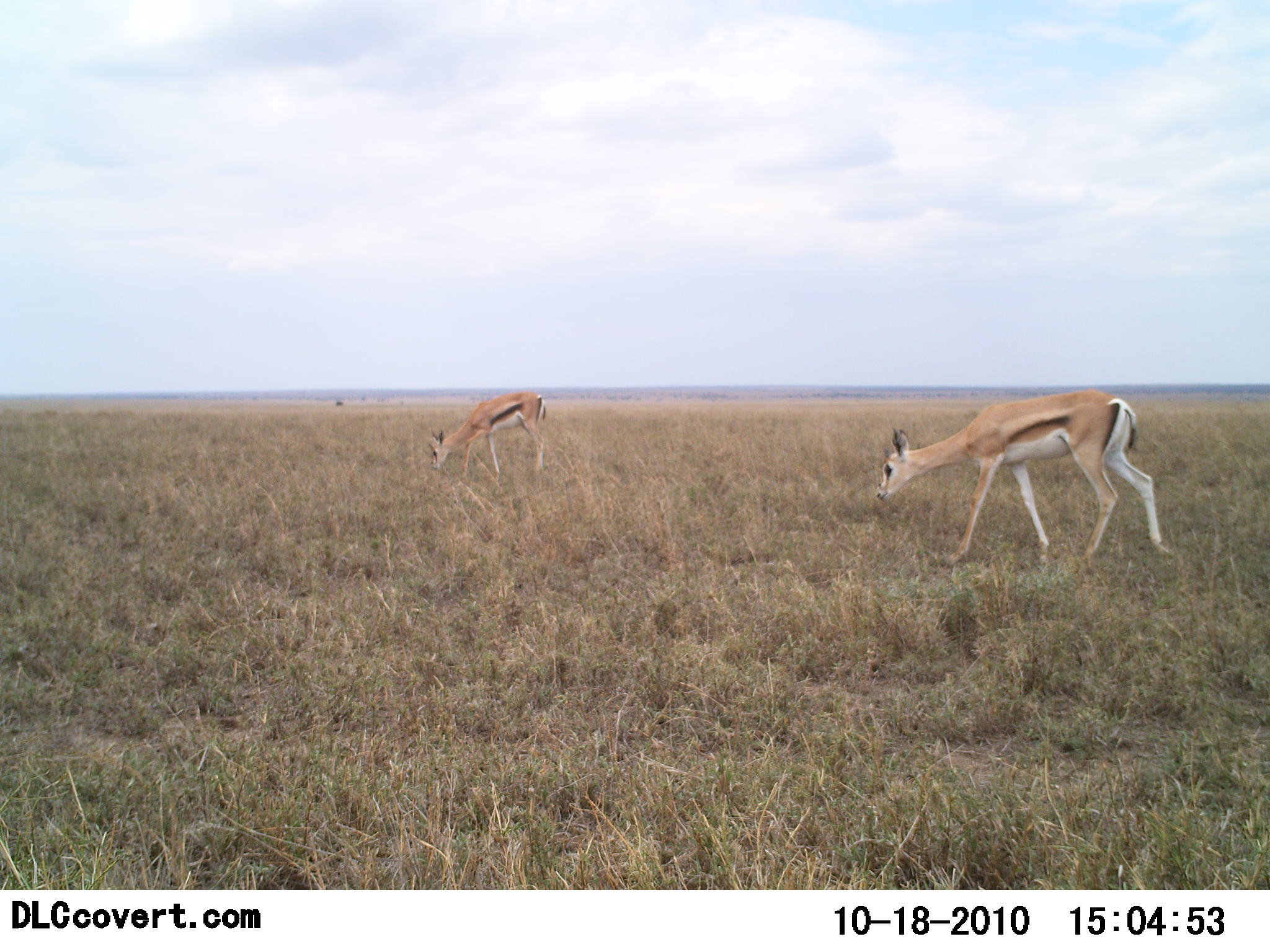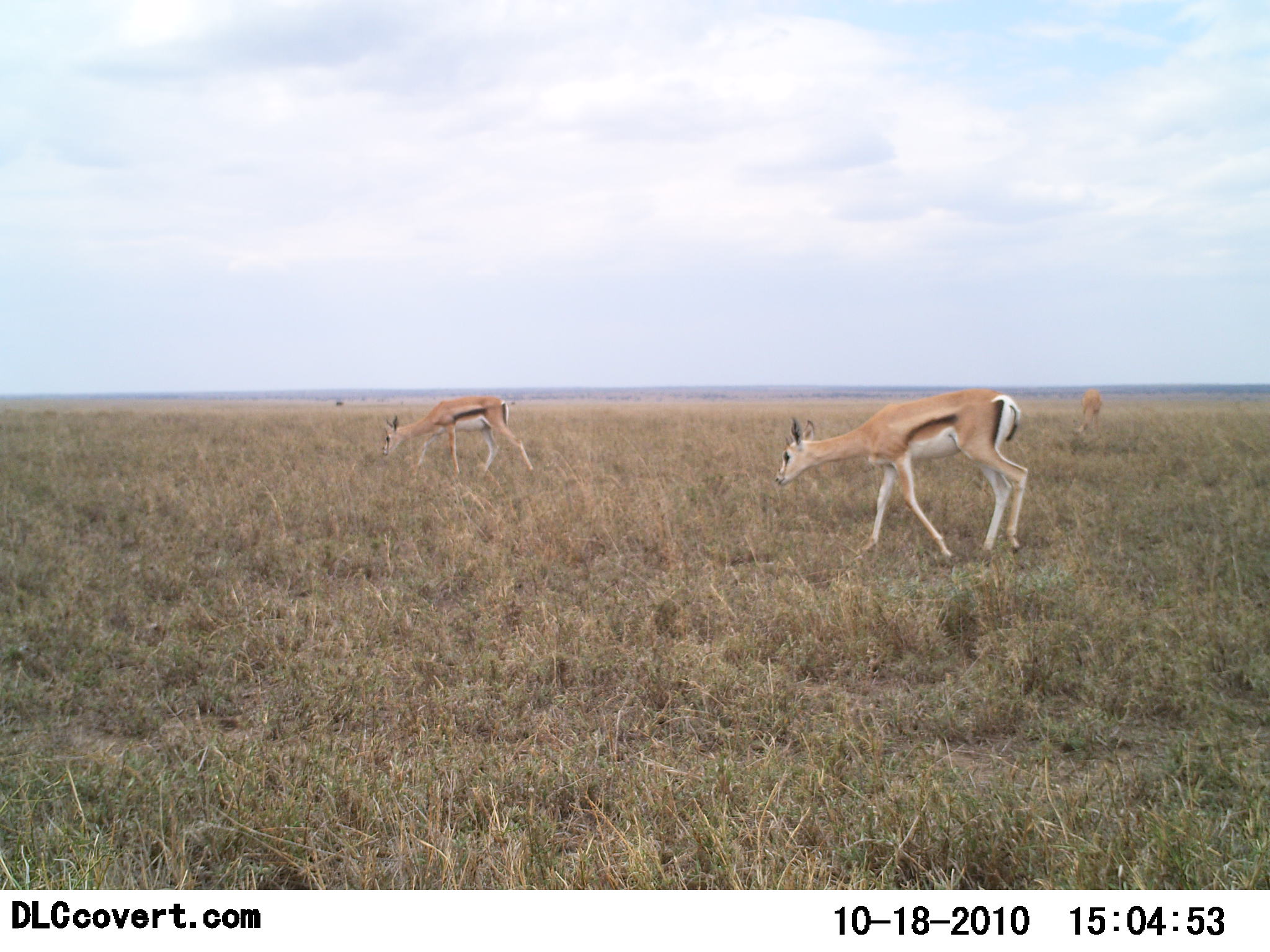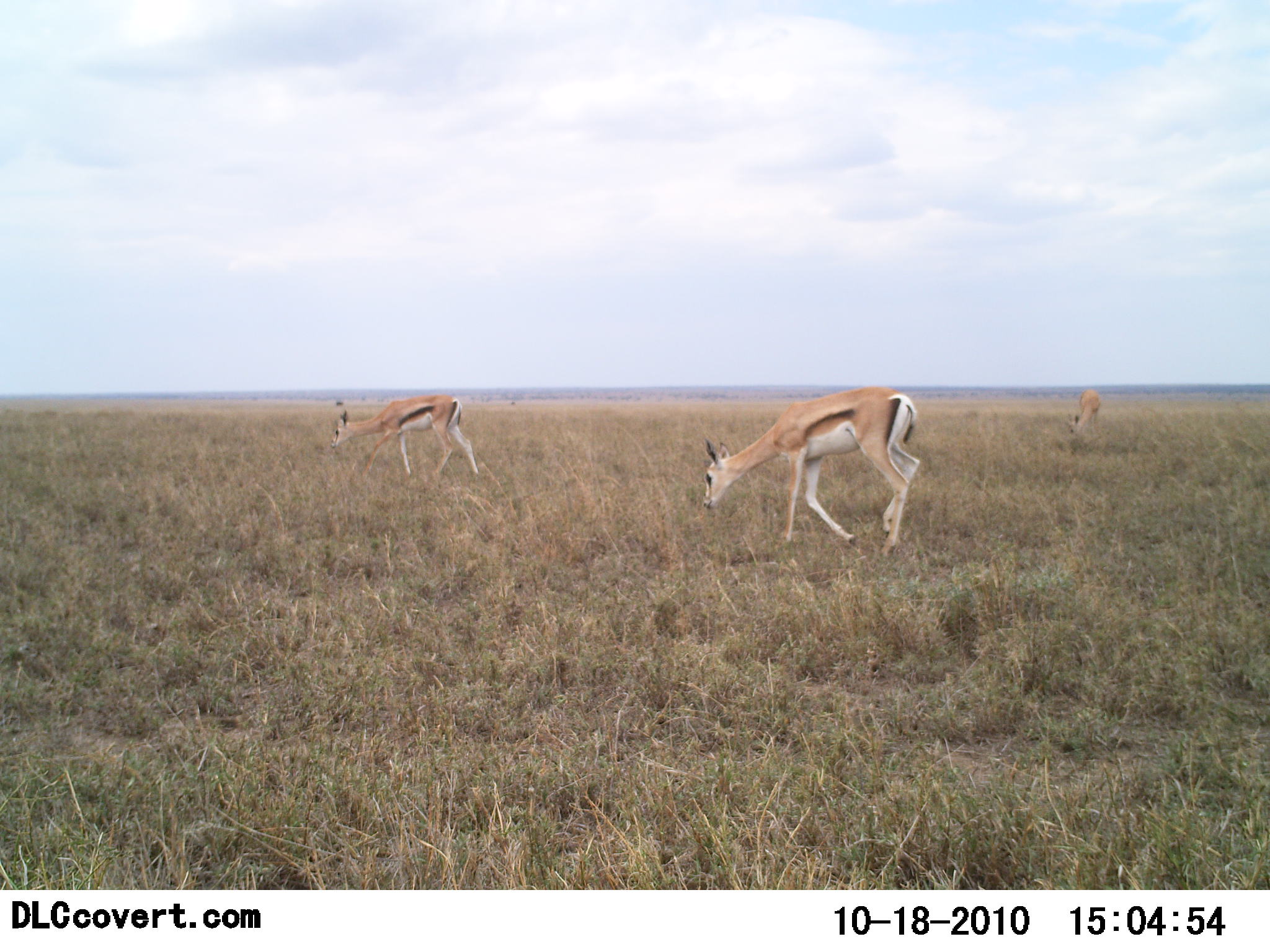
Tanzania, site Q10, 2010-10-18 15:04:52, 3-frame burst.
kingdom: Animalia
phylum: Chordata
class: Mammalia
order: Artiodactyla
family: Bovidae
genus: Eudorcas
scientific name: Eudorcas thomsonii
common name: thomson's gazelle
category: gazellethomsons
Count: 3.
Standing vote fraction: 0%.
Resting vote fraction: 0%.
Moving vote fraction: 75%.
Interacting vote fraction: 0%.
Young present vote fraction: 0%.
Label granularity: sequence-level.